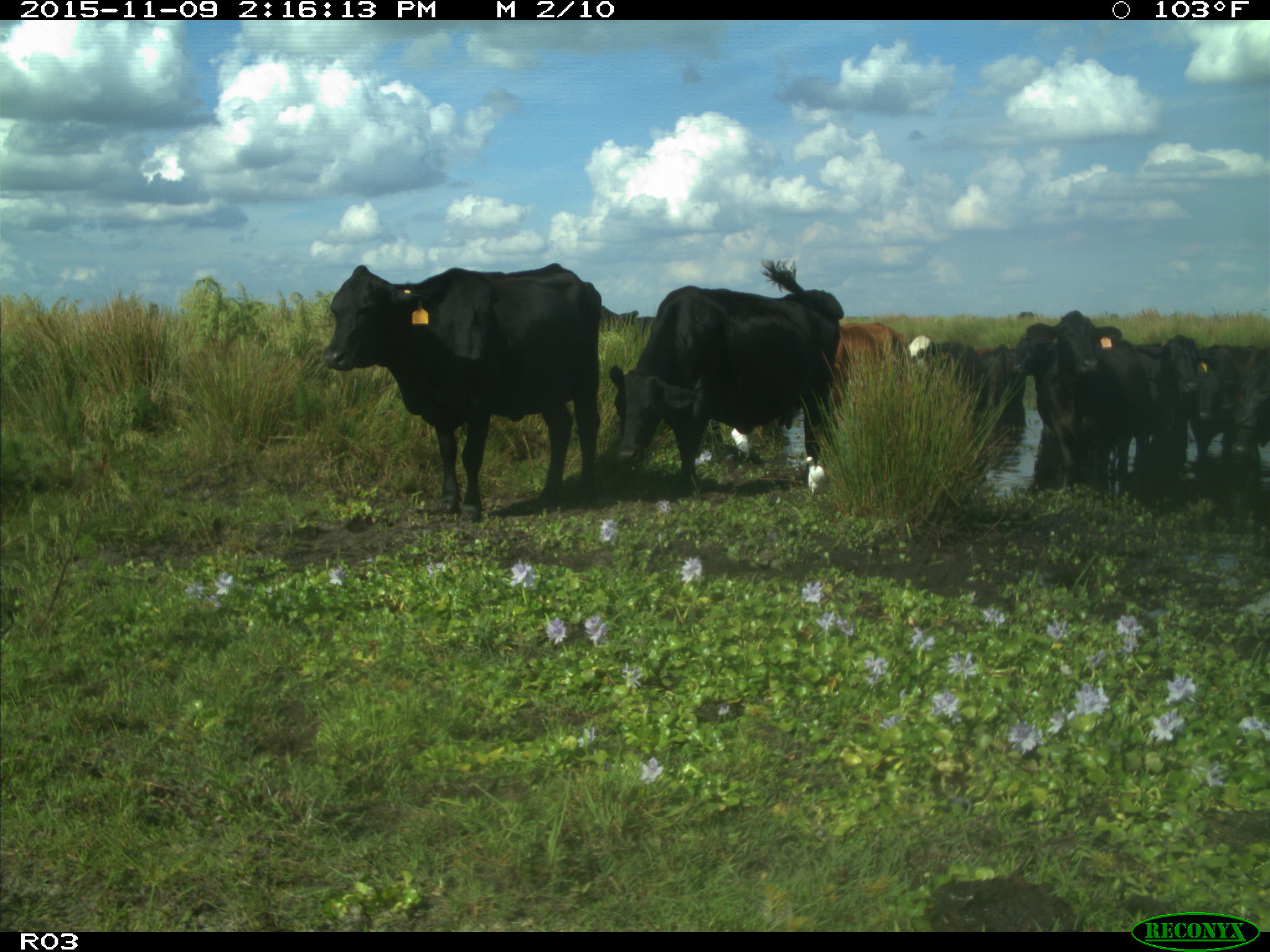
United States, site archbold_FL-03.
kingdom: Animalia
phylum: Chordata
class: Mammalia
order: Artiodactyla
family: Bovidae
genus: Bos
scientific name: Bos taurus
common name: domestic cow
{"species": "Bos taurus (domestic cow)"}